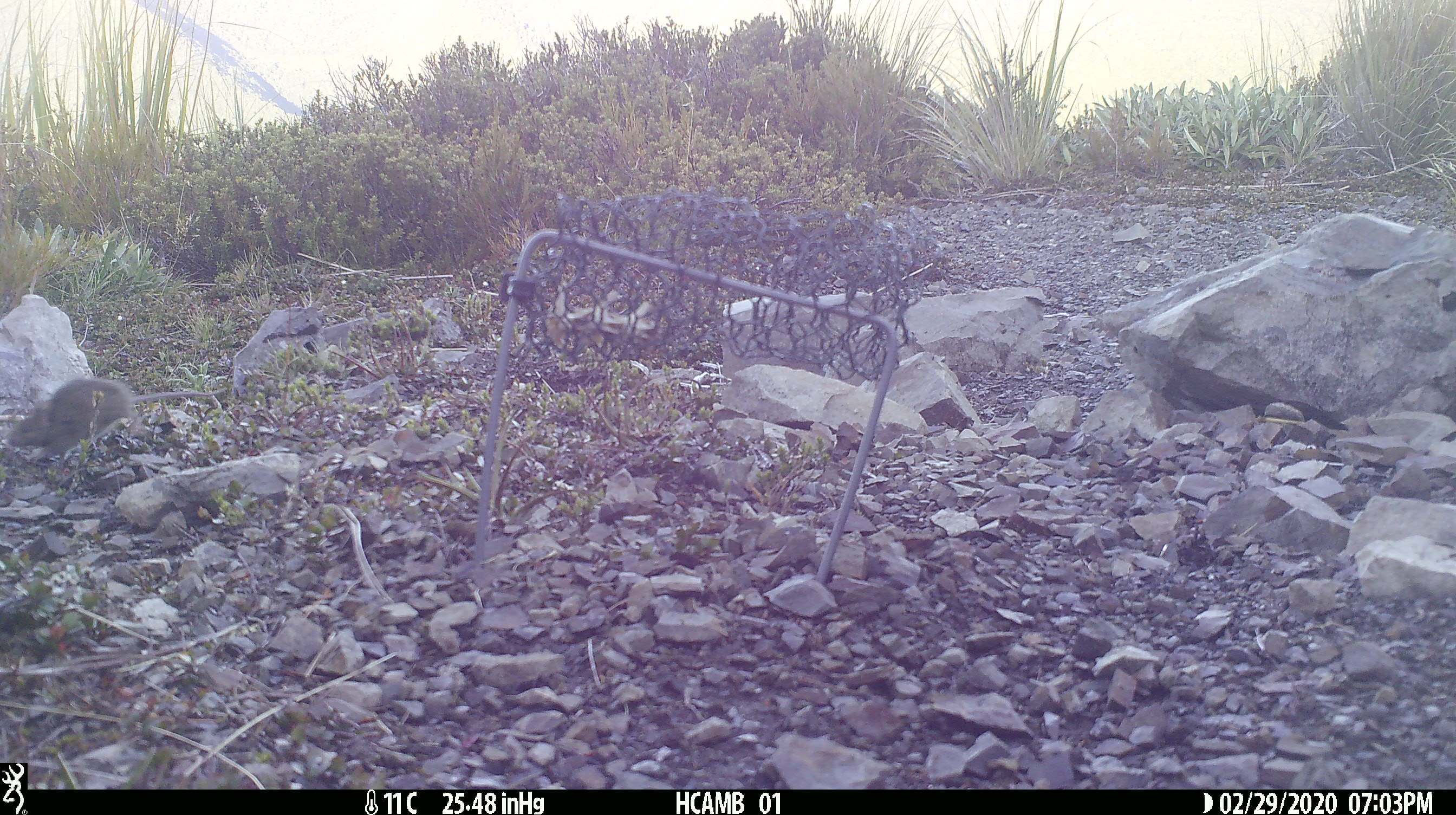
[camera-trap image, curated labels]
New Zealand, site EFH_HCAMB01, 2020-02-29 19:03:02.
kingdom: Animalia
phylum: Chordata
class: Mammalia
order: Rodentia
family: Muridae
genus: Mus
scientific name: Mus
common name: mouse